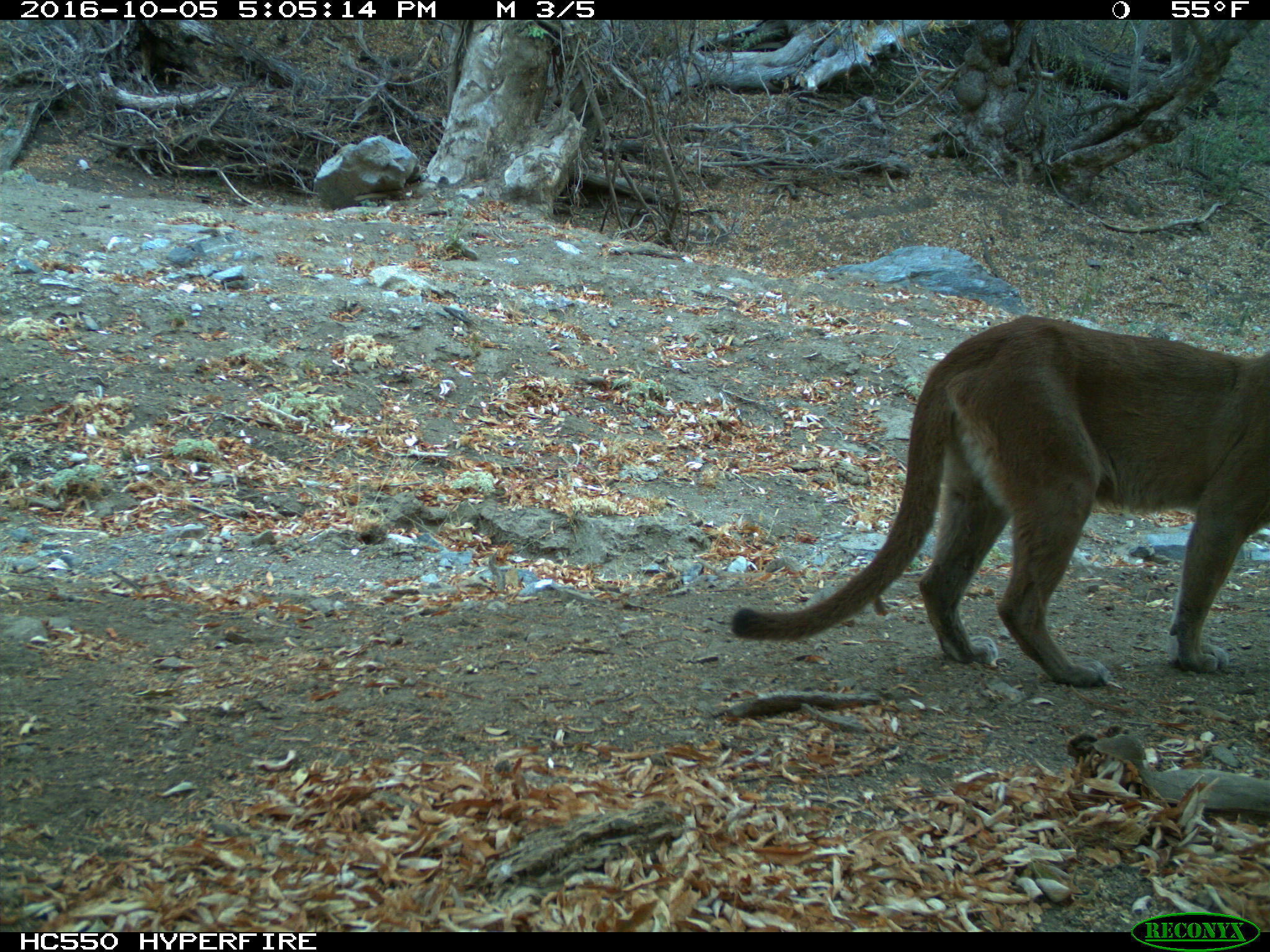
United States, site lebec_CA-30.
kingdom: Animalia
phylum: Chordata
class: Mammalia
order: Carnivora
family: Felidae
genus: Puma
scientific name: Puma concolor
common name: mountain lion